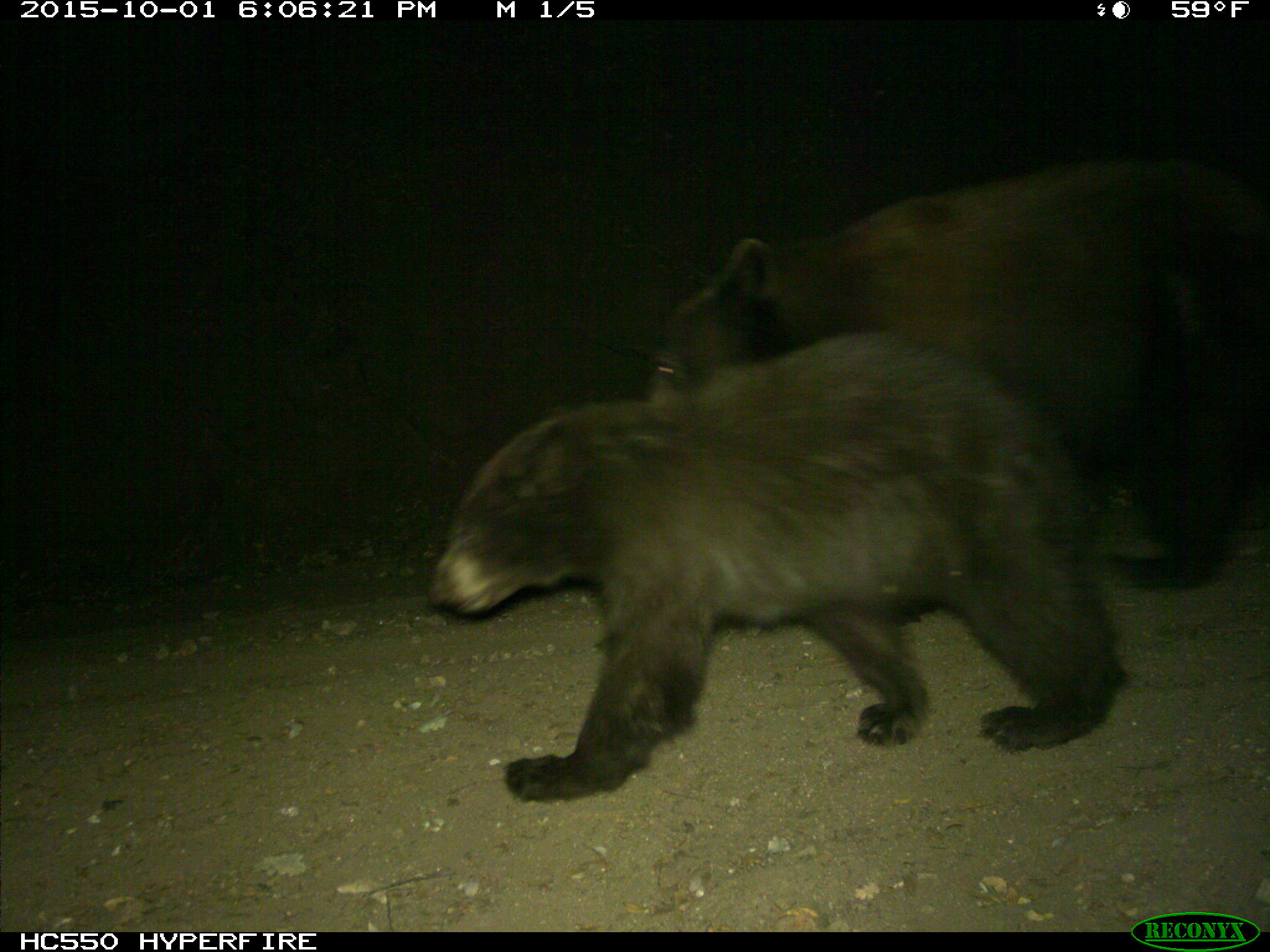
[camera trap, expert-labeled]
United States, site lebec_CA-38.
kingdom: Animalia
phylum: Chordata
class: Mammalia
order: Carnivora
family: Ursidae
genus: Ursus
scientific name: Ursus americanus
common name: american black bear